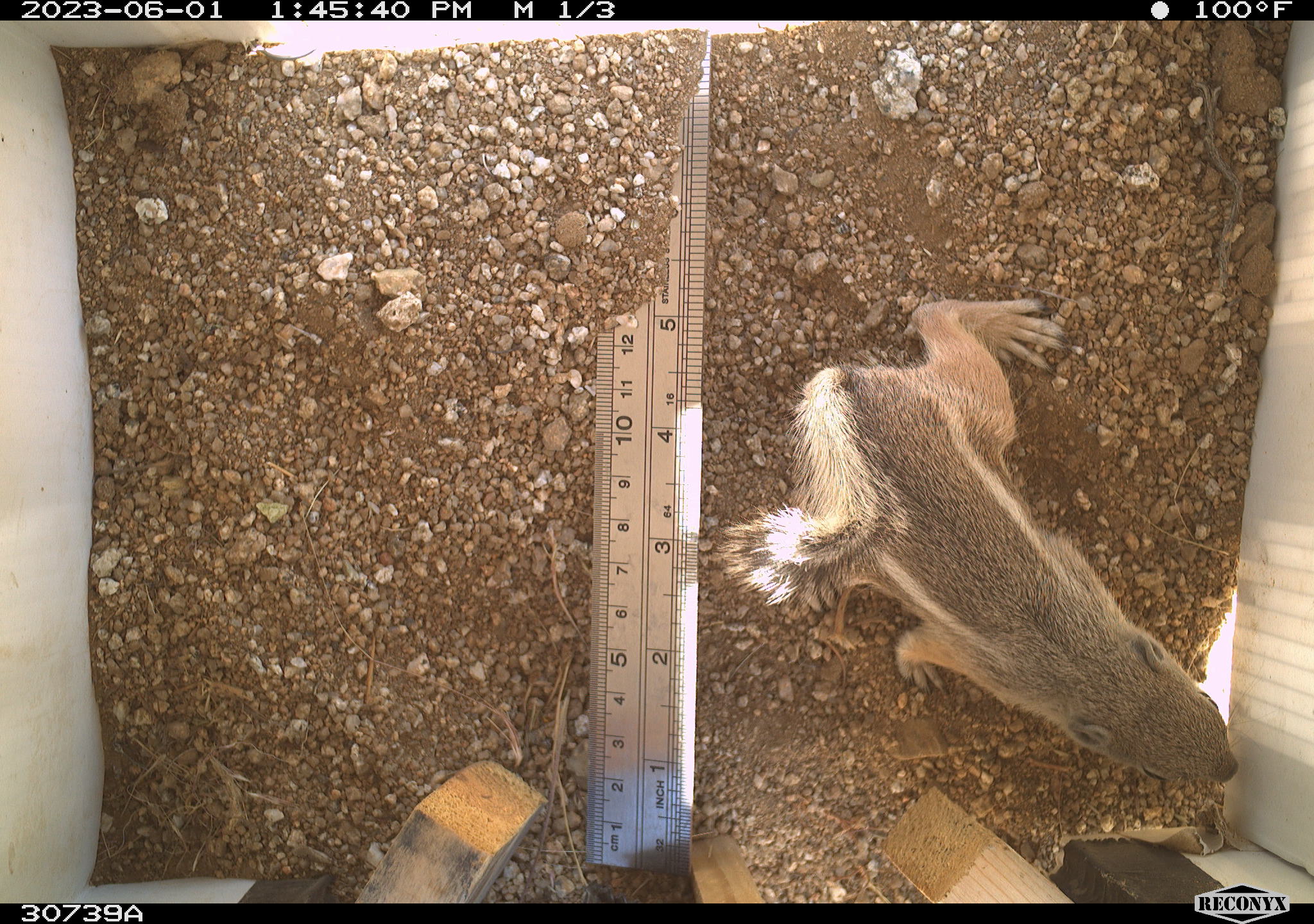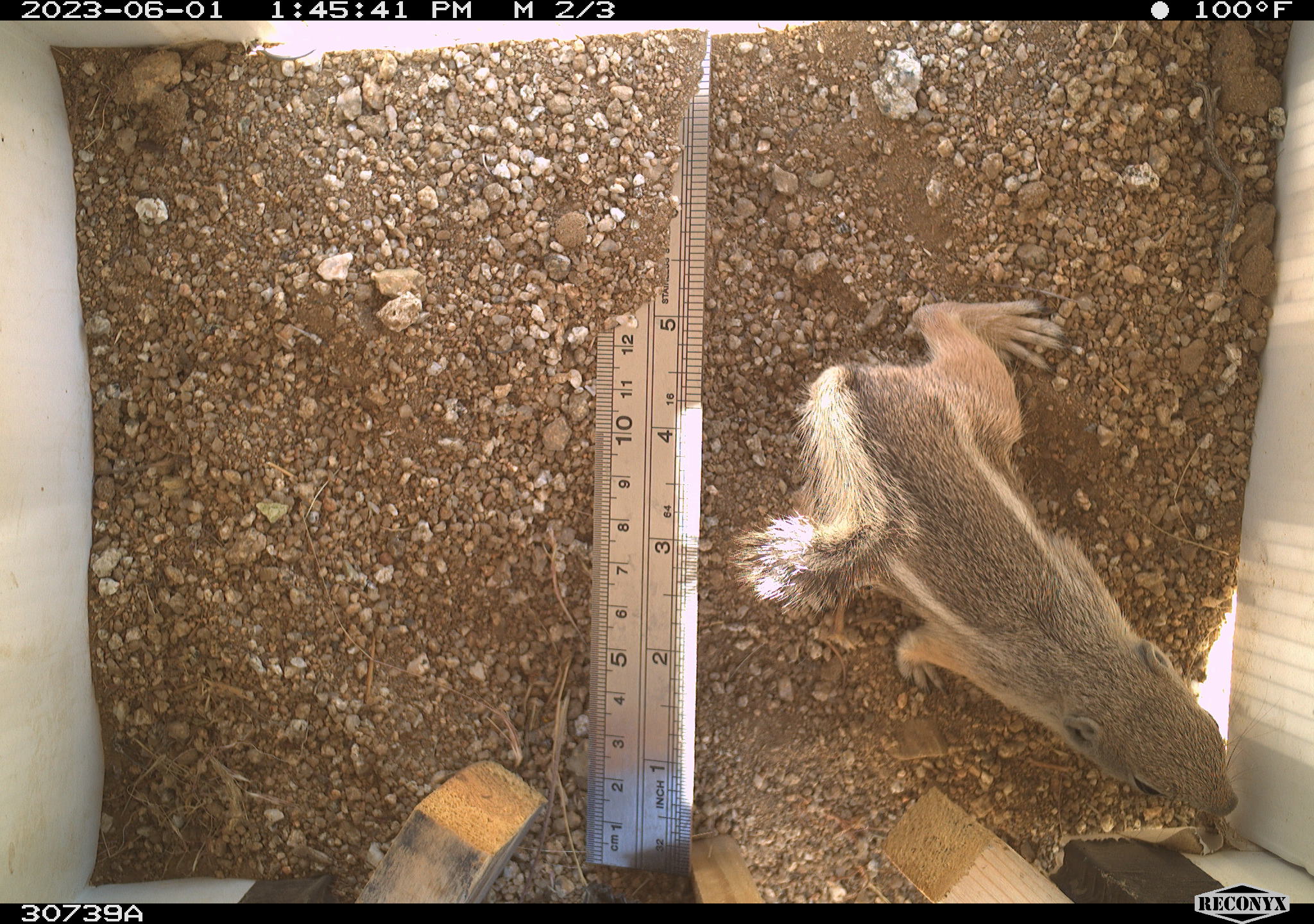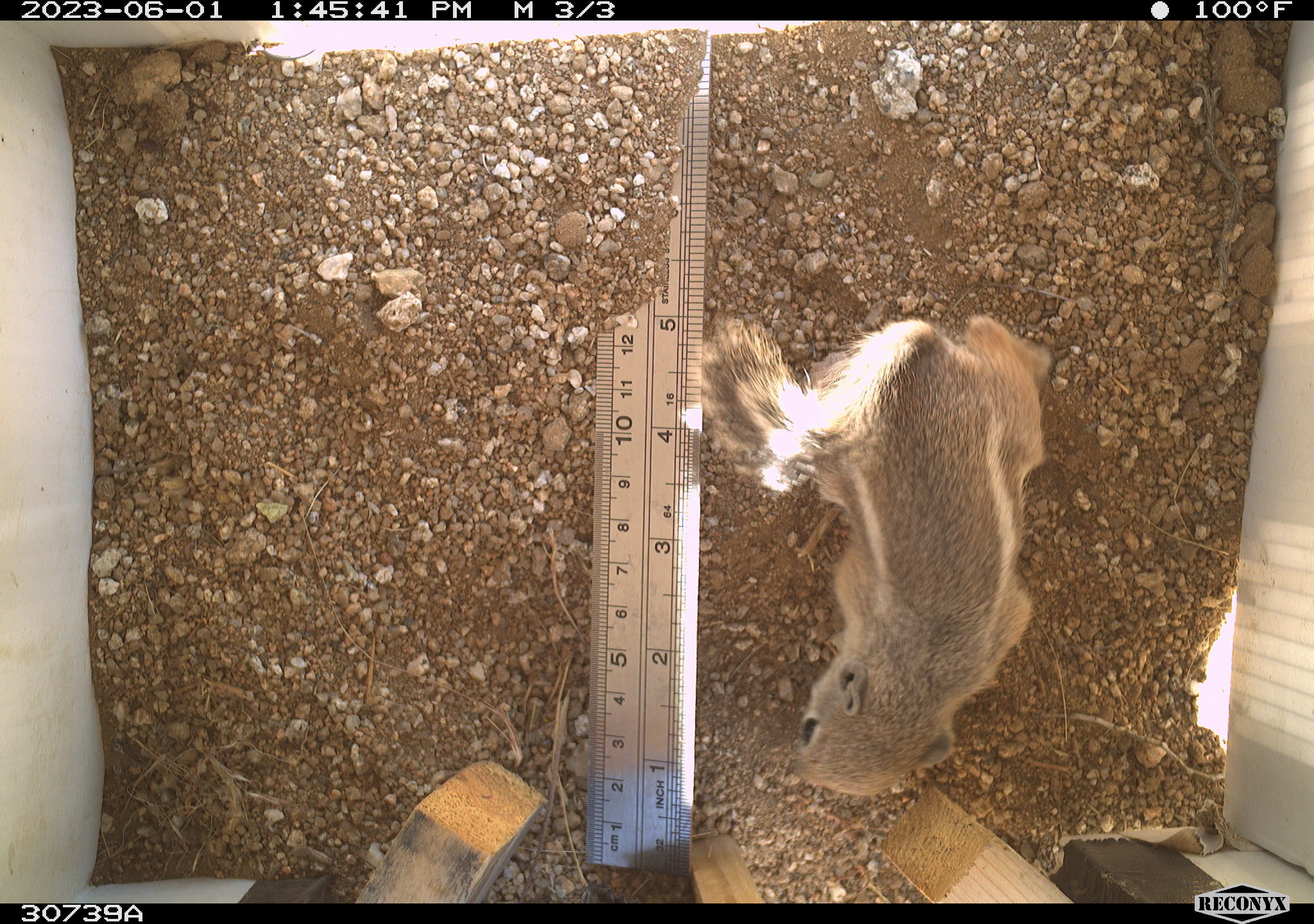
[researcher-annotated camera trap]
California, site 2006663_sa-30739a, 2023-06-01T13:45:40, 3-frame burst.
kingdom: Animalia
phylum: Chordata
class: Mammalia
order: Rodentia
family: Sciuridae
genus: Ammospermophilus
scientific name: Ammospermophilus leucurus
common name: white-tailed antelope squirrel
White-tailed antelope squirrel (Ammospermophilus leucurus).